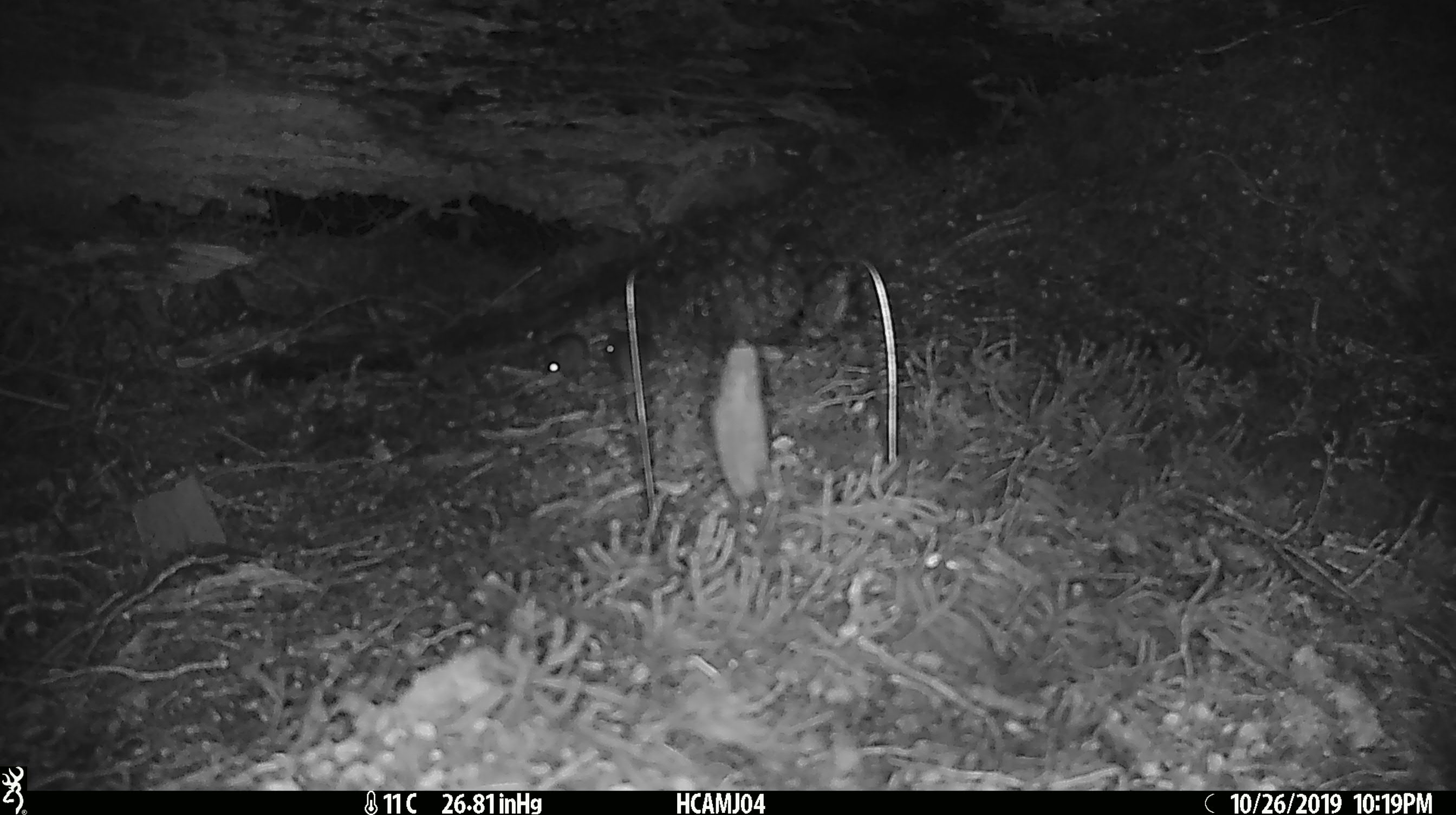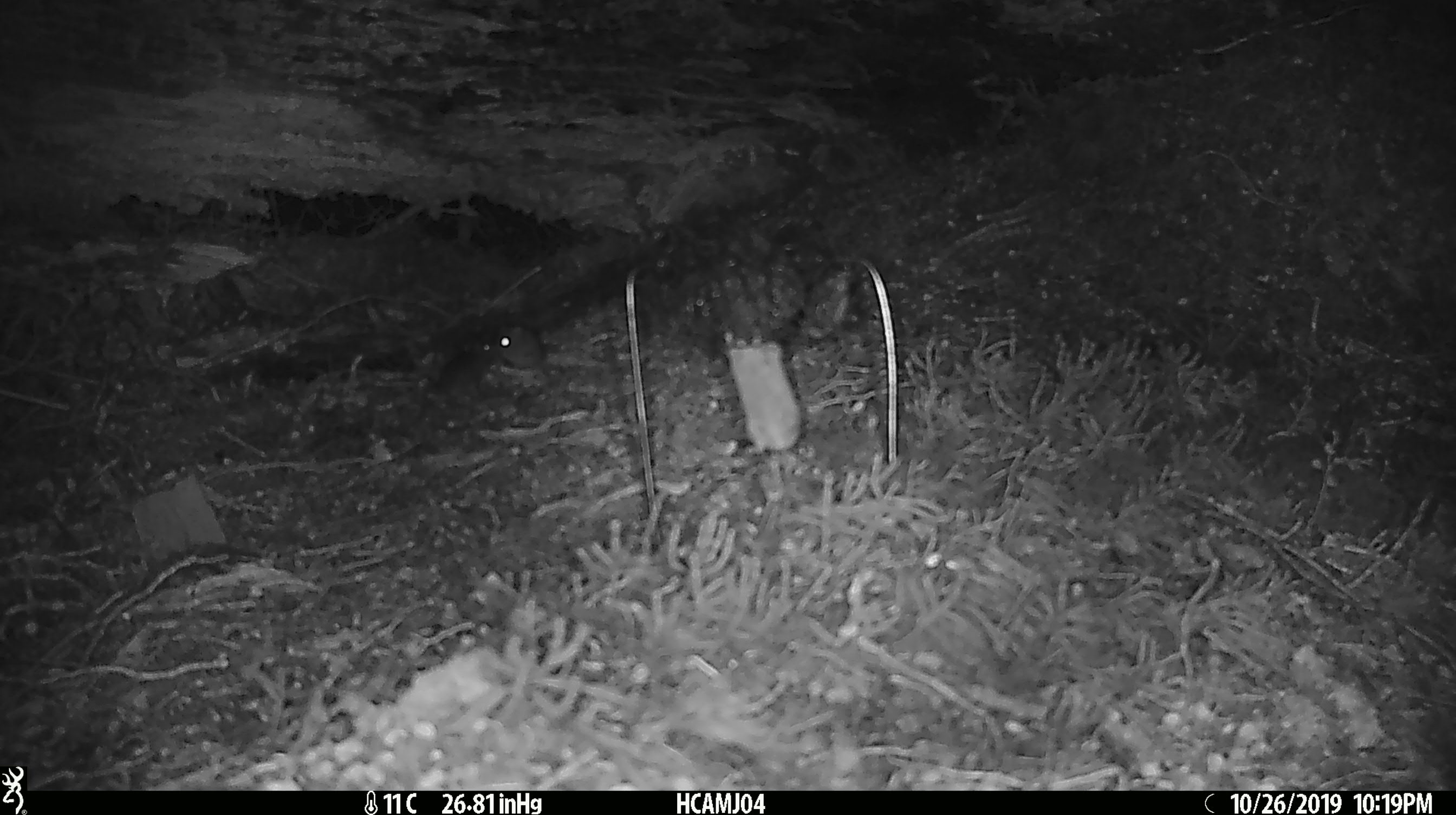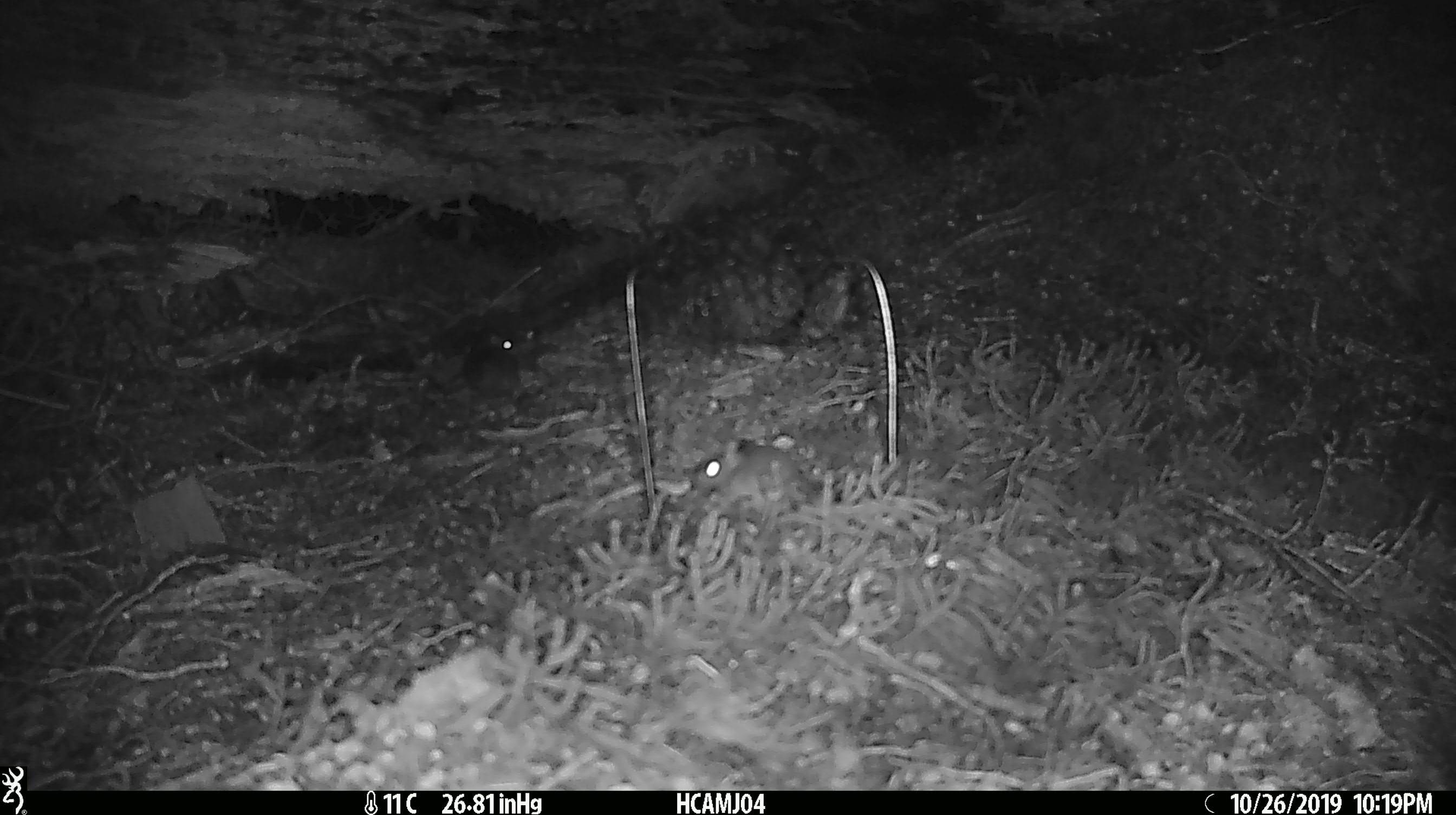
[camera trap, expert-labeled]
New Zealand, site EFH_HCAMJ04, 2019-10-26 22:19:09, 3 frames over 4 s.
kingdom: Animalia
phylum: Chordata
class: Mammalia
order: Rodentia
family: Muridae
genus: Mus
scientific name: Mus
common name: mouse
Mouse (Mus).